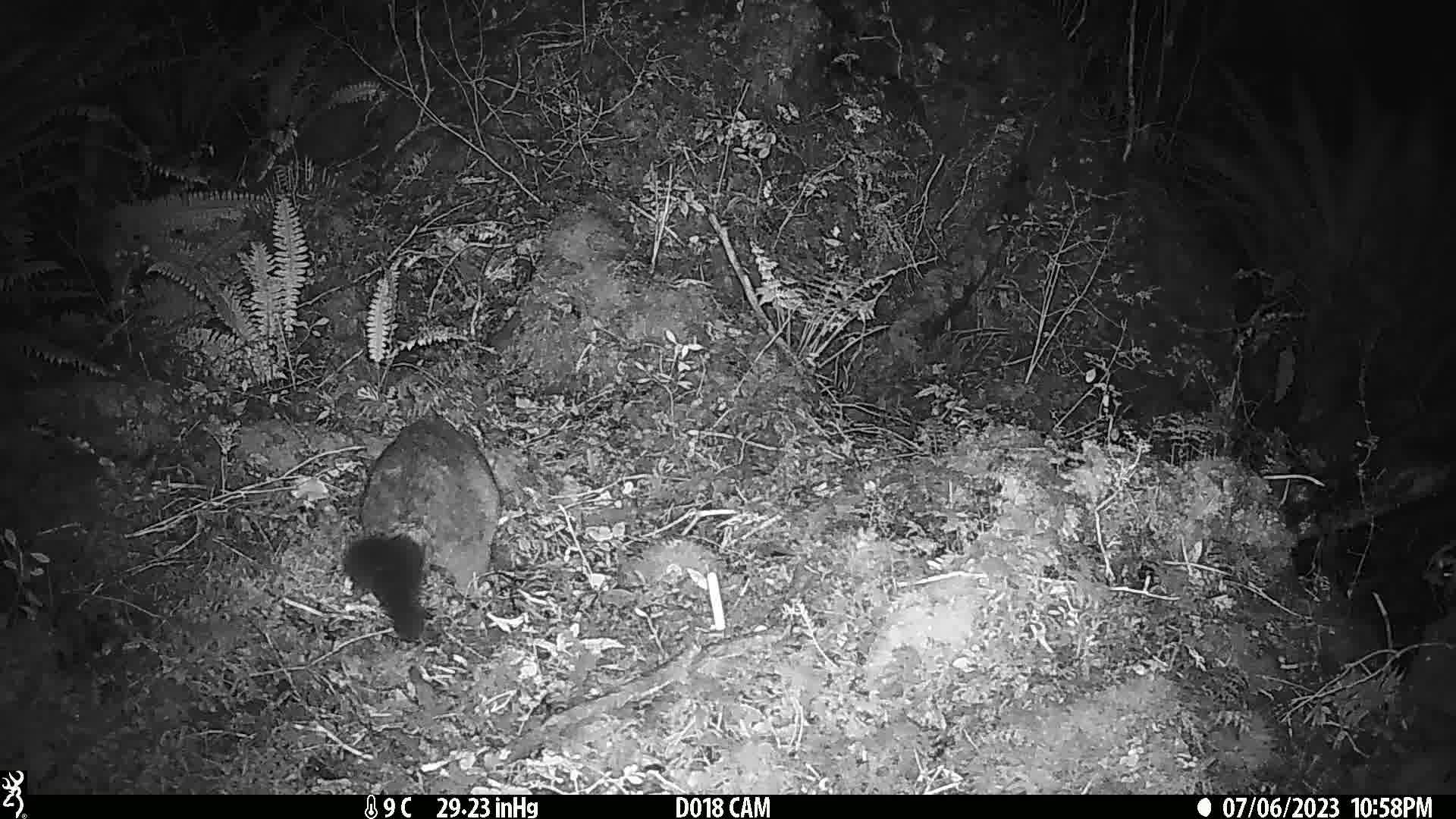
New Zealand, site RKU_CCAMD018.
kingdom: Animalia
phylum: Chordata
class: Mammalia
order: Diprotodontia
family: Phalangeridae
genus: Trichosurus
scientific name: Trichosurus vulpecula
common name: common brushtail possum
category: possum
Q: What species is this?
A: Possum (common brushtail possum) (Trichosurus vulpecula).